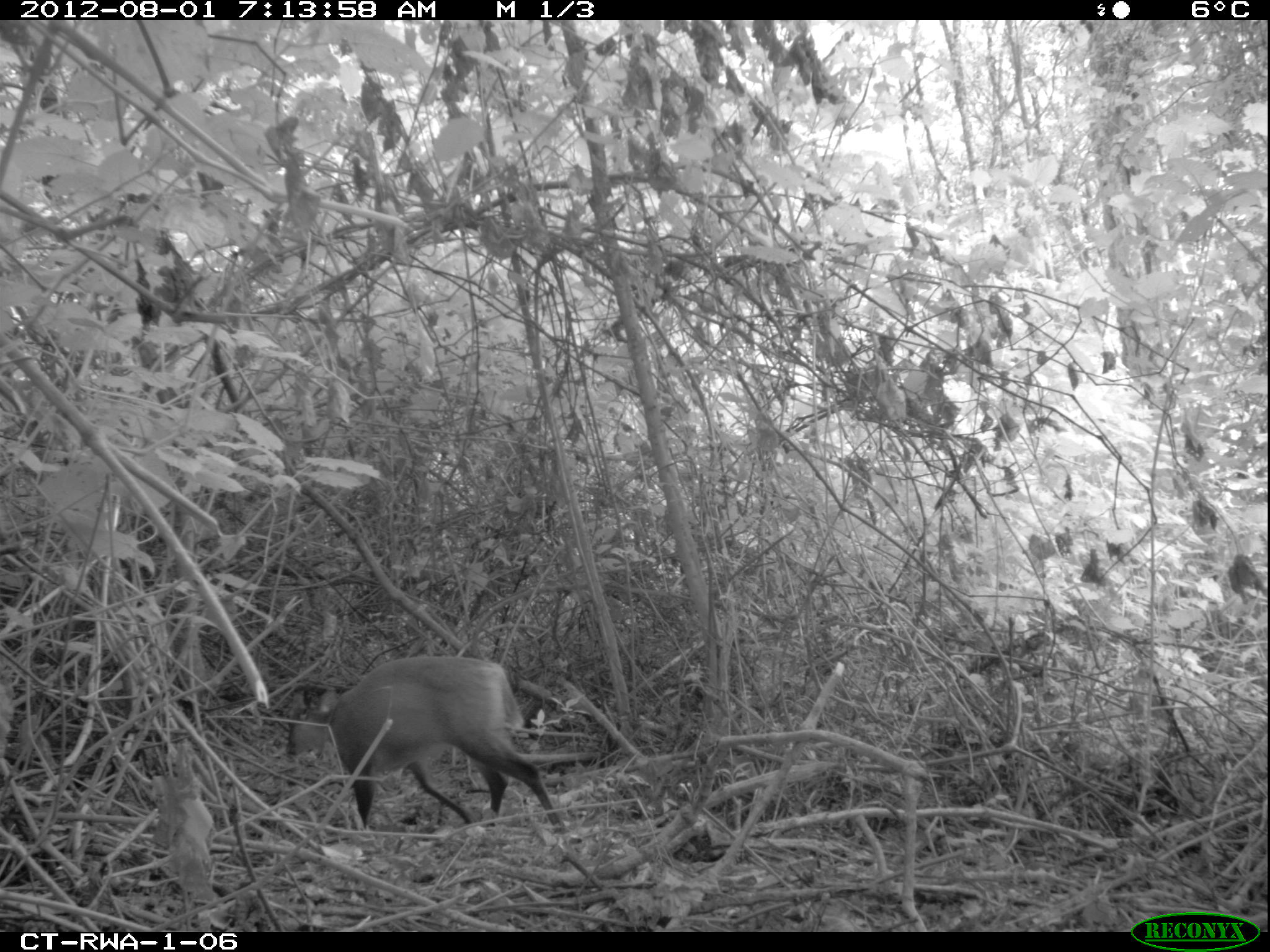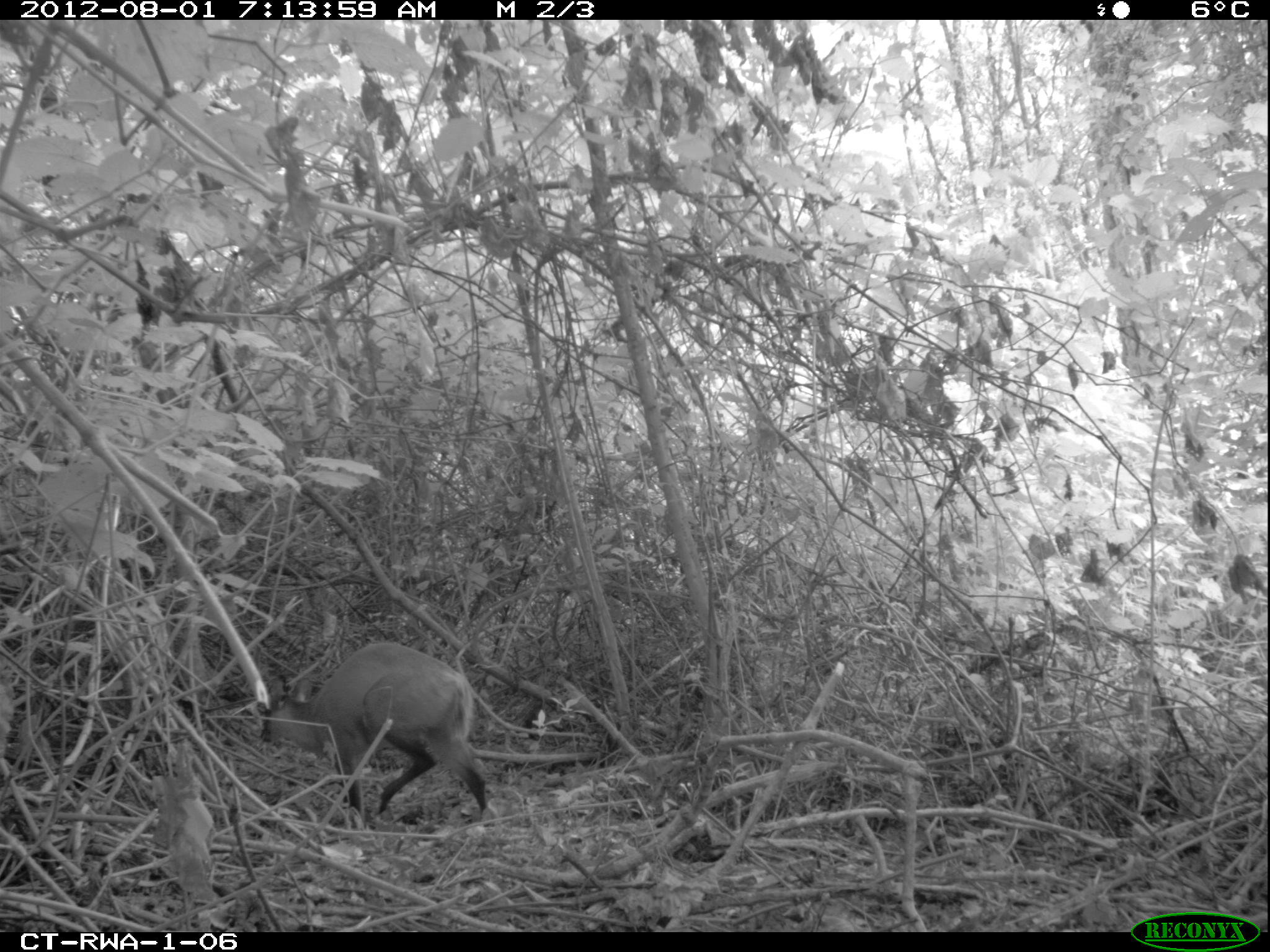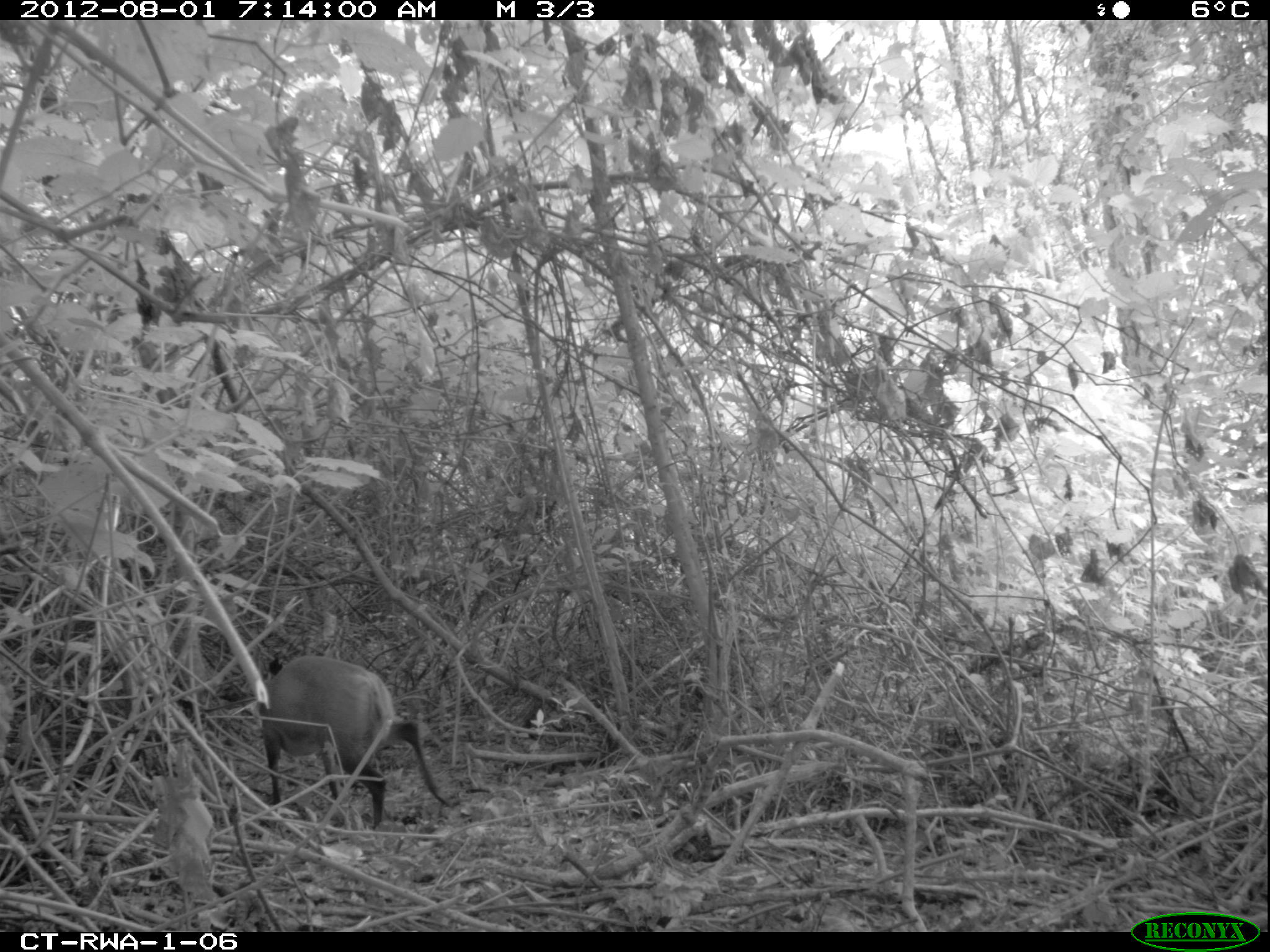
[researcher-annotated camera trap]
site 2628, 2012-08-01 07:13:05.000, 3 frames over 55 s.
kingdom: Animalia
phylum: Chordata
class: Mammalia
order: Artiodactyla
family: Bovidae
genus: Cephalophus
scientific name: Cephalophus nigrifrons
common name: black-fronted duiker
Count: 1.